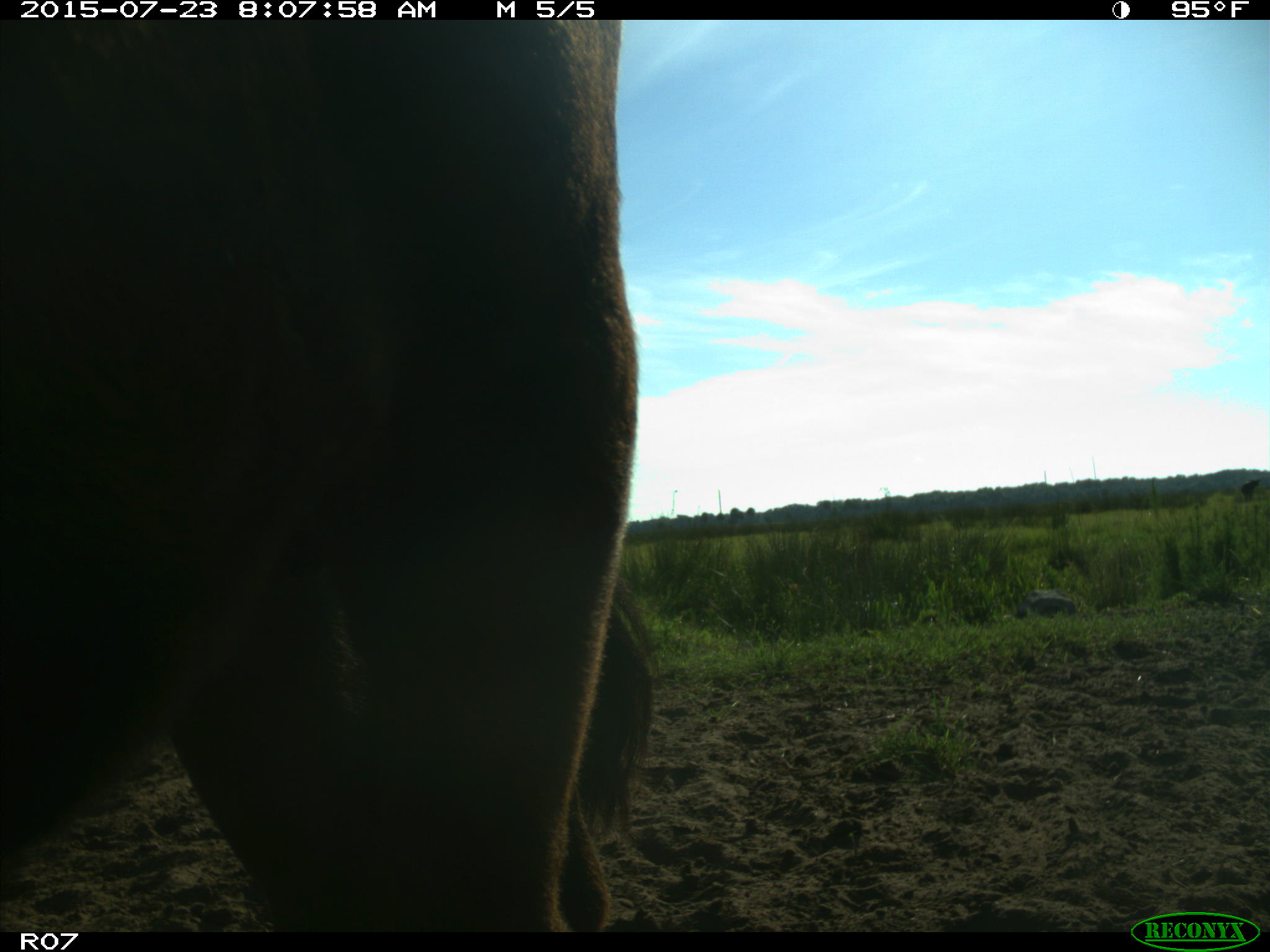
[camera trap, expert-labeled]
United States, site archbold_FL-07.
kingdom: Animalia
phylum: Chordata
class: Mammalia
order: Artiodactyla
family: Bovidae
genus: Bos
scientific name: Bos taurus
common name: domestic cow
Bos taurus (domestic cow).